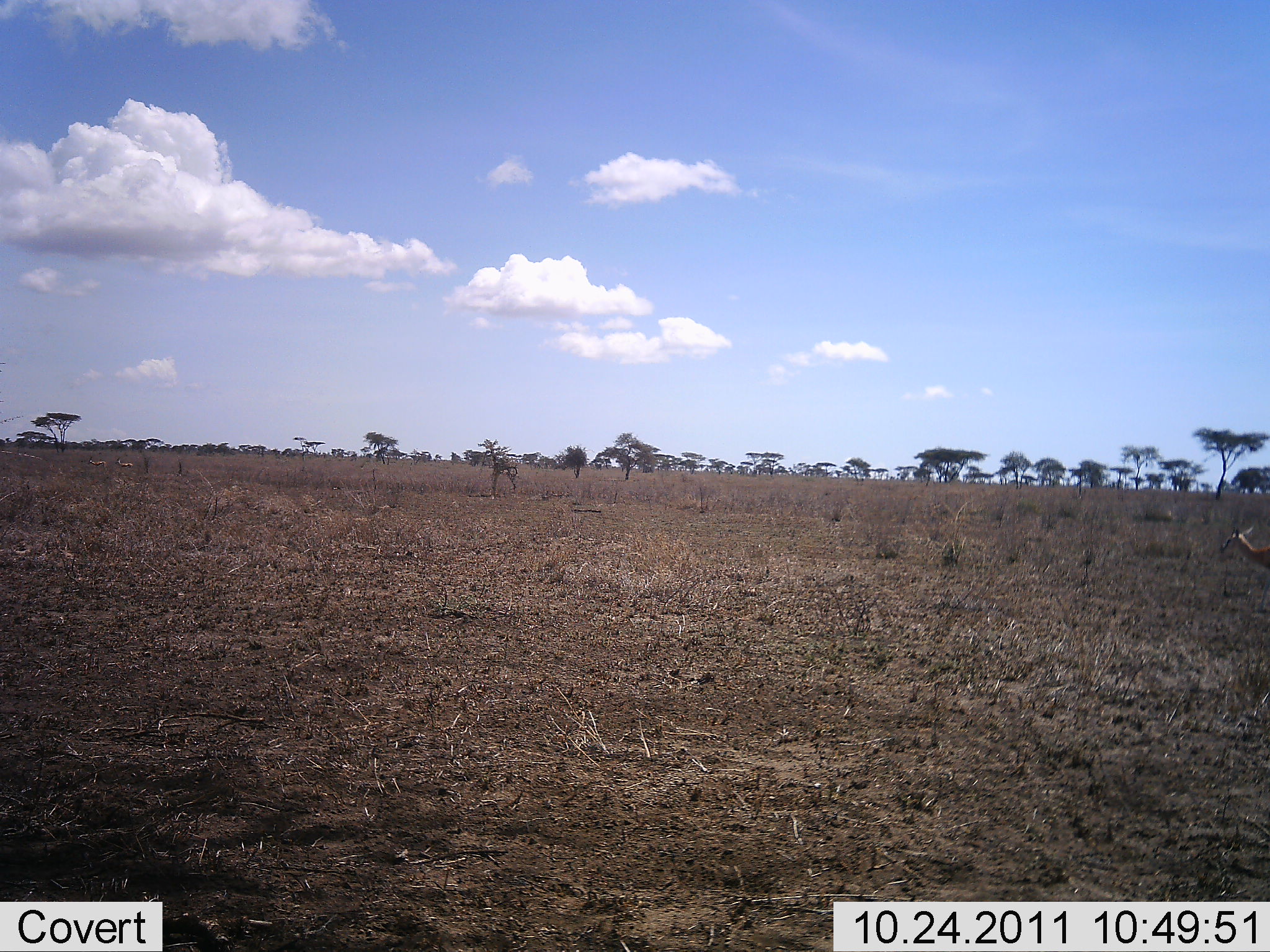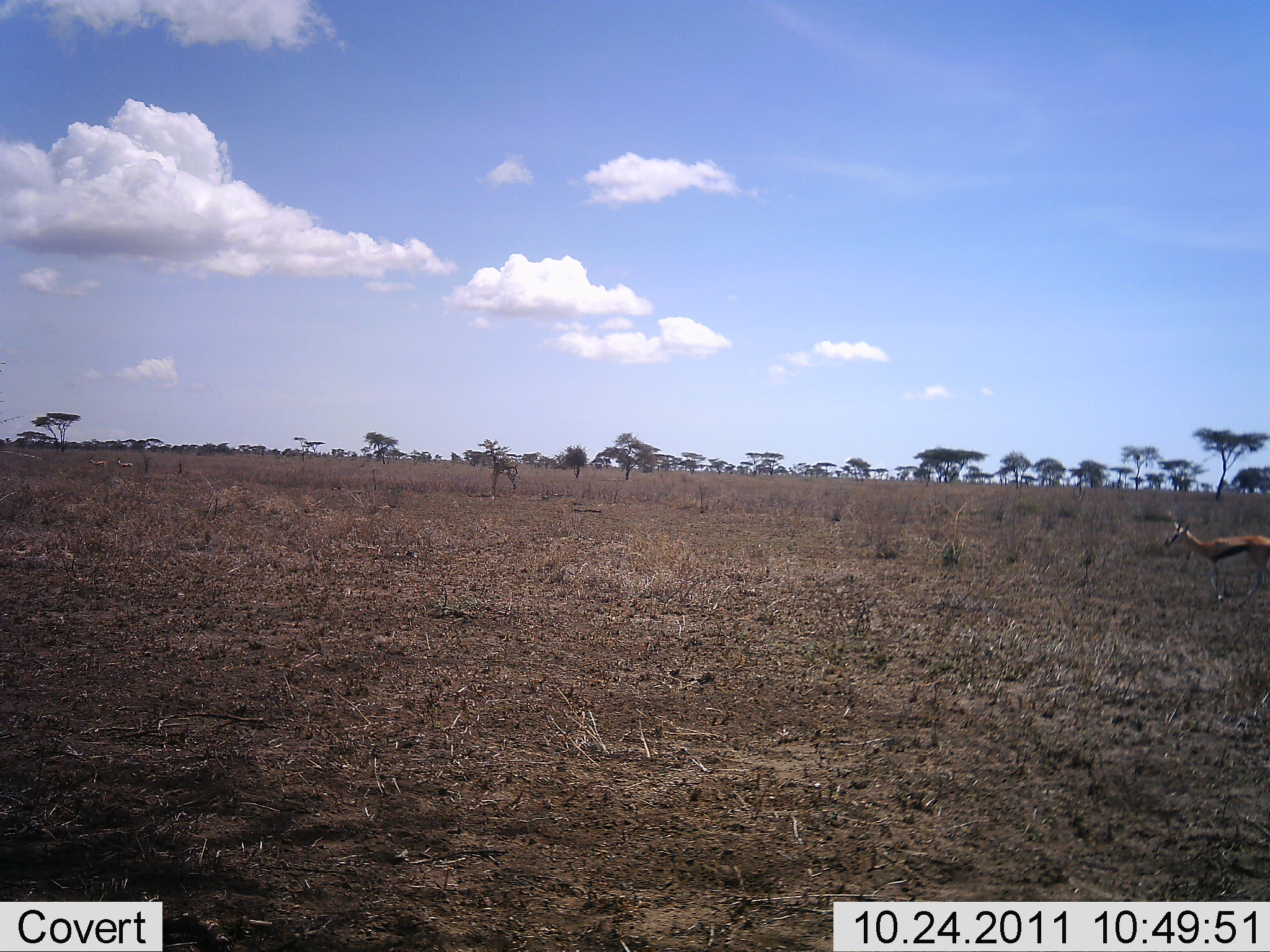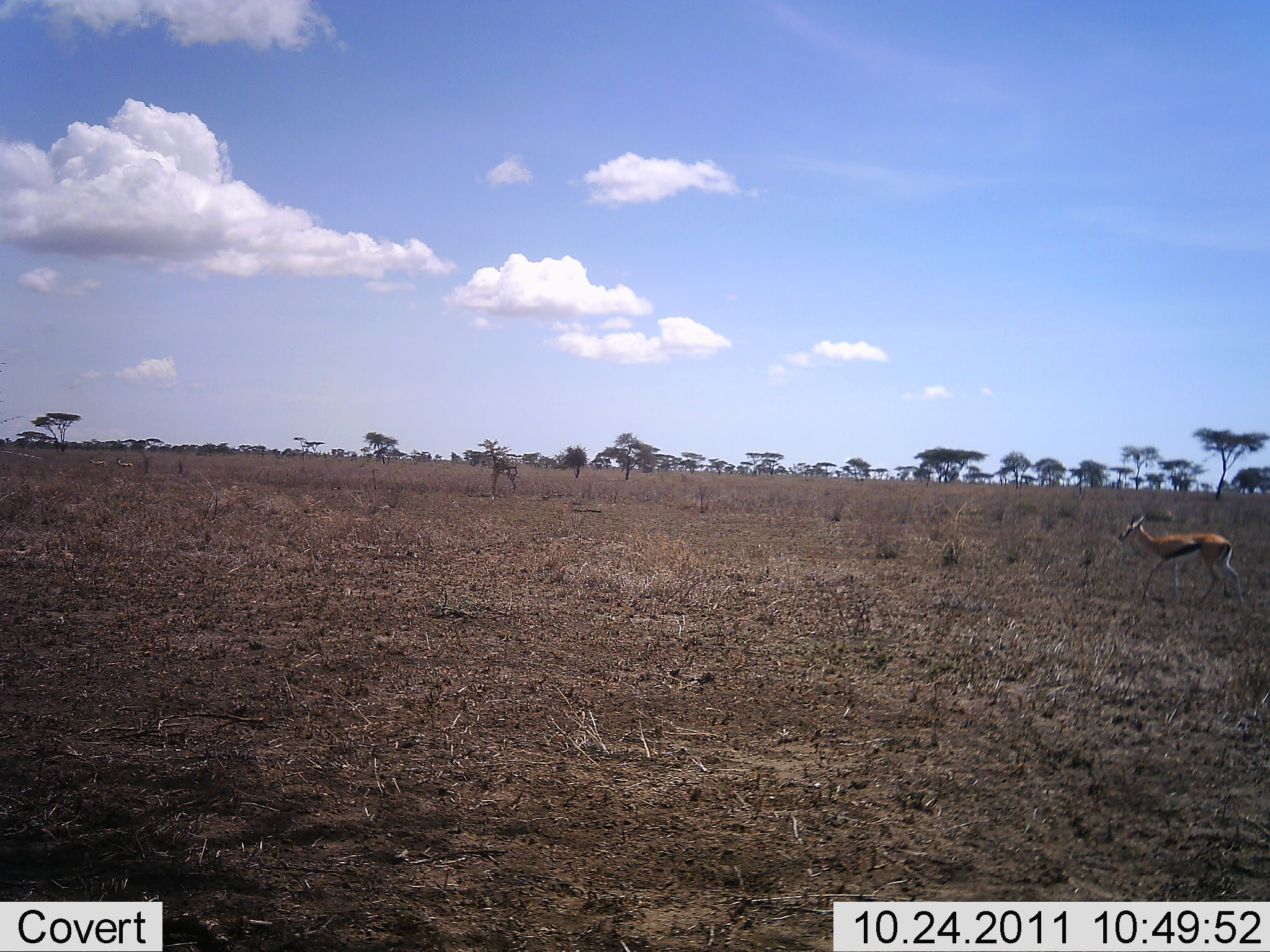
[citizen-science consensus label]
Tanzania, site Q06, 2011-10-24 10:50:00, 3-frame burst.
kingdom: Animalia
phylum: Chordata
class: Mammalia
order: Artiodactyla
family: Bovidae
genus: Eudorcas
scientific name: Eudorcas thomsonii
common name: thomson's gazelle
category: gazellethomsons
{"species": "gazellethomsons (thomson's gazelle) (Eudorcas thomsonii)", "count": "1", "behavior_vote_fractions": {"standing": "0%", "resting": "0%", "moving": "100%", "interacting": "0%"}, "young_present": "0%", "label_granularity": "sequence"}